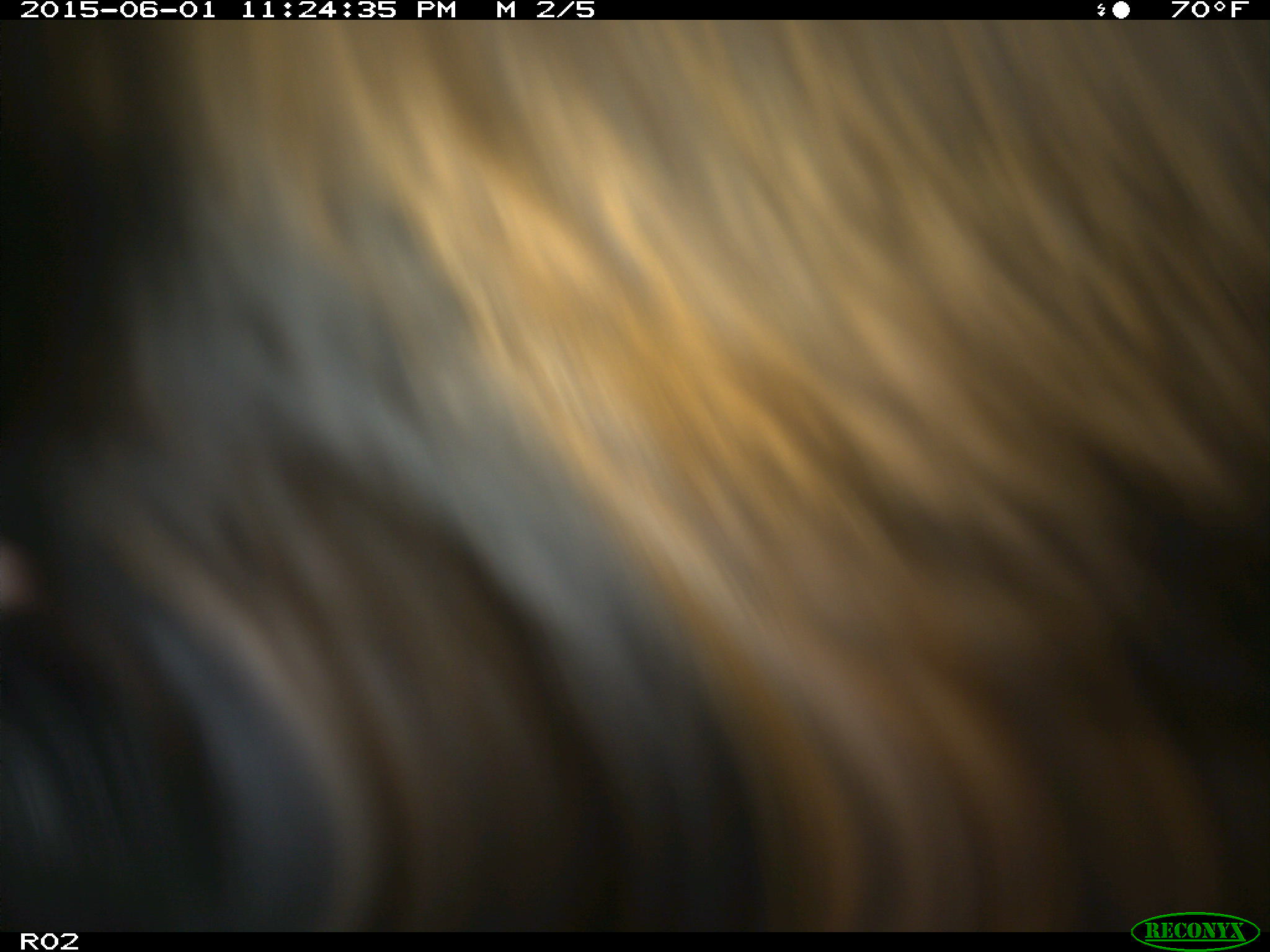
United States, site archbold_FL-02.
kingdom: Animalia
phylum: Chordata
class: Mammalia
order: Artiodactyla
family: Bovidae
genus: Bos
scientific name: Bos taurus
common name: domestic cow